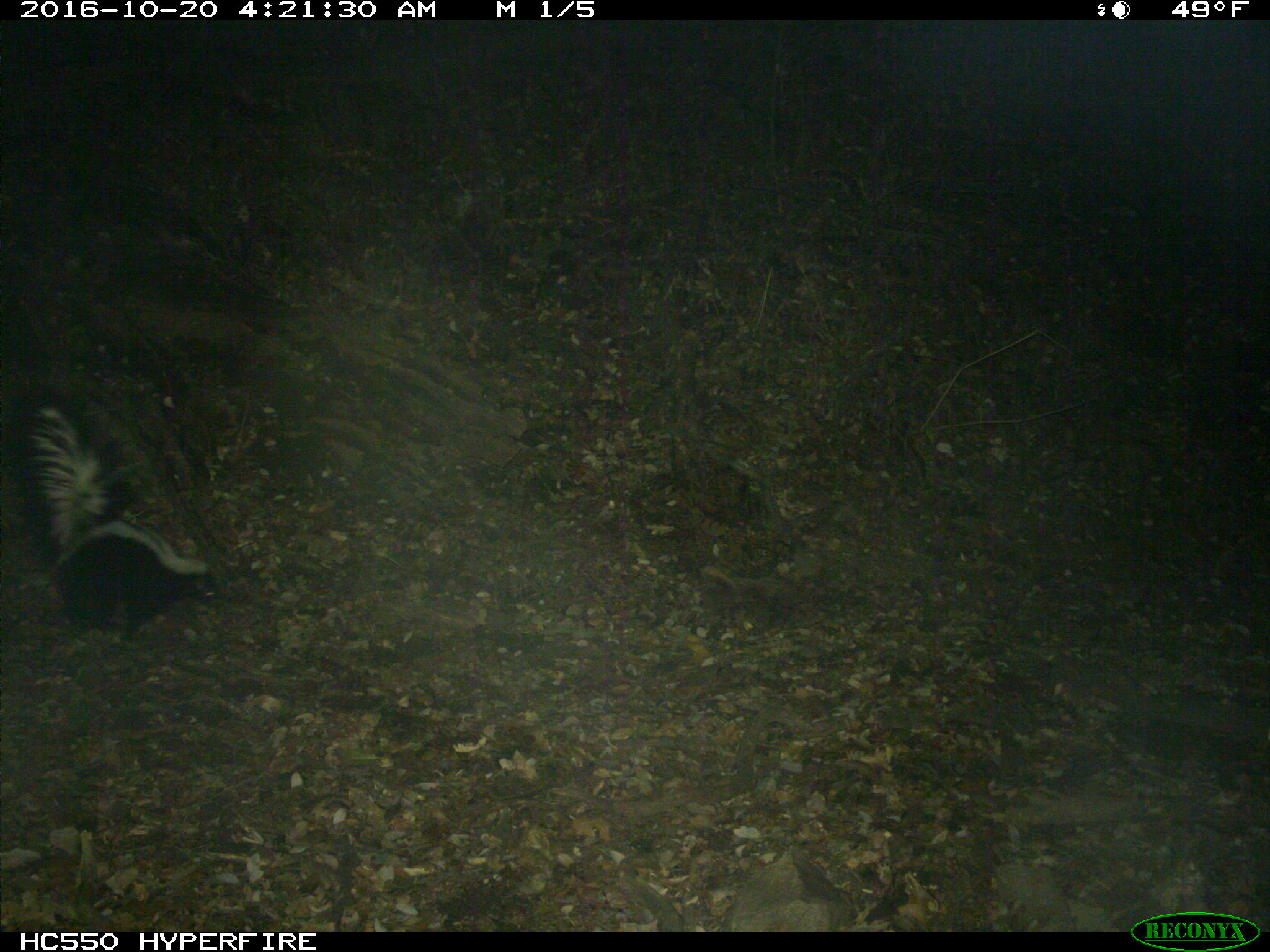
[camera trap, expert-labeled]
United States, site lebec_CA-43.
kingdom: Animalia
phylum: Chordata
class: Mammalia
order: Carnivora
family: Mephitidae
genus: Mephitis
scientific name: Mephitis mephitis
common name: striped skunk